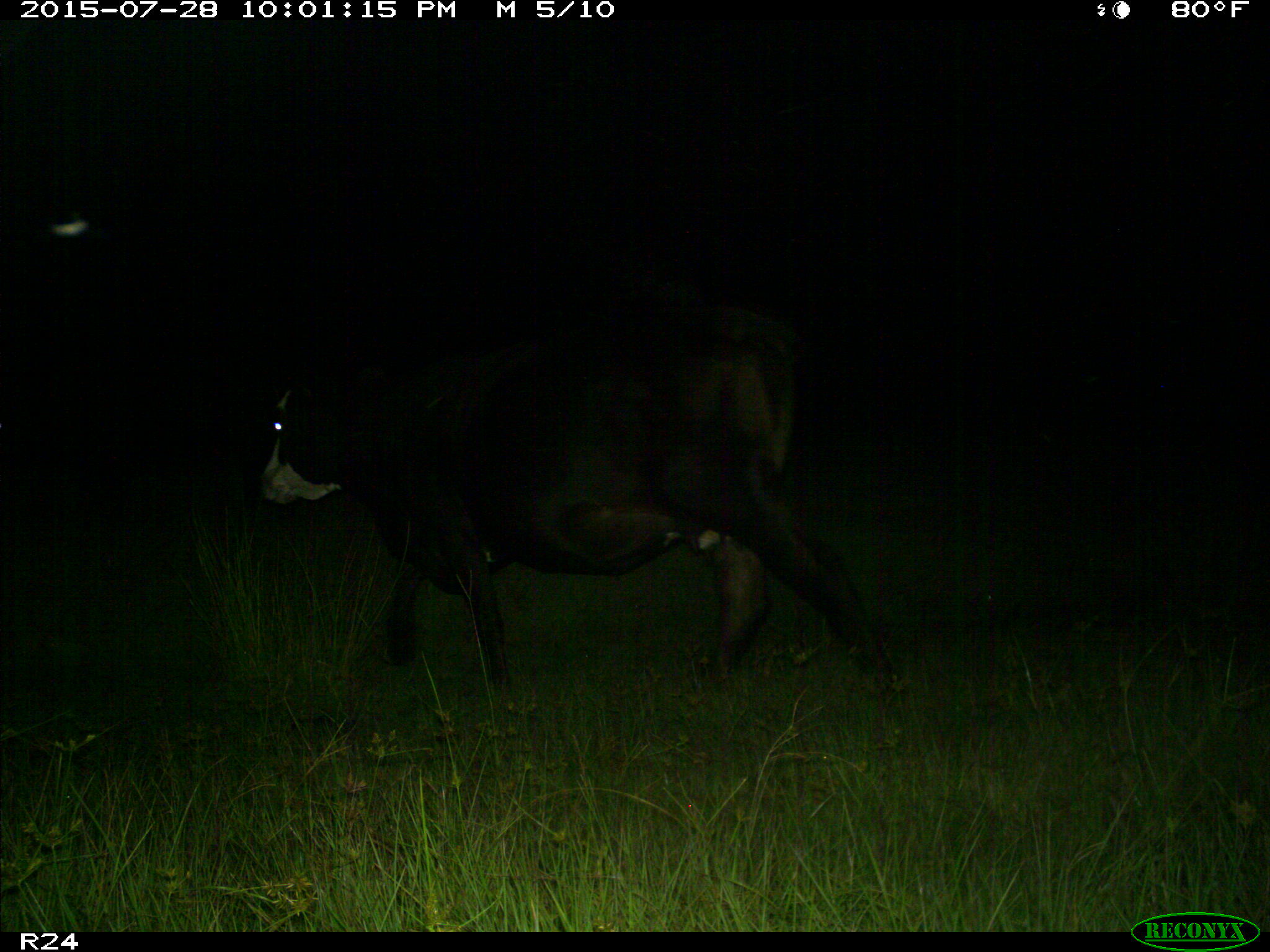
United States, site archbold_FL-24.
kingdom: Animalia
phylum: Chordata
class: Mammalia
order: Artiodactyla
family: Bovidae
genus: Bos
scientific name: Bos taurus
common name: domestic cow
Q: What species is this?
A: Bos taurus (domestic cow).